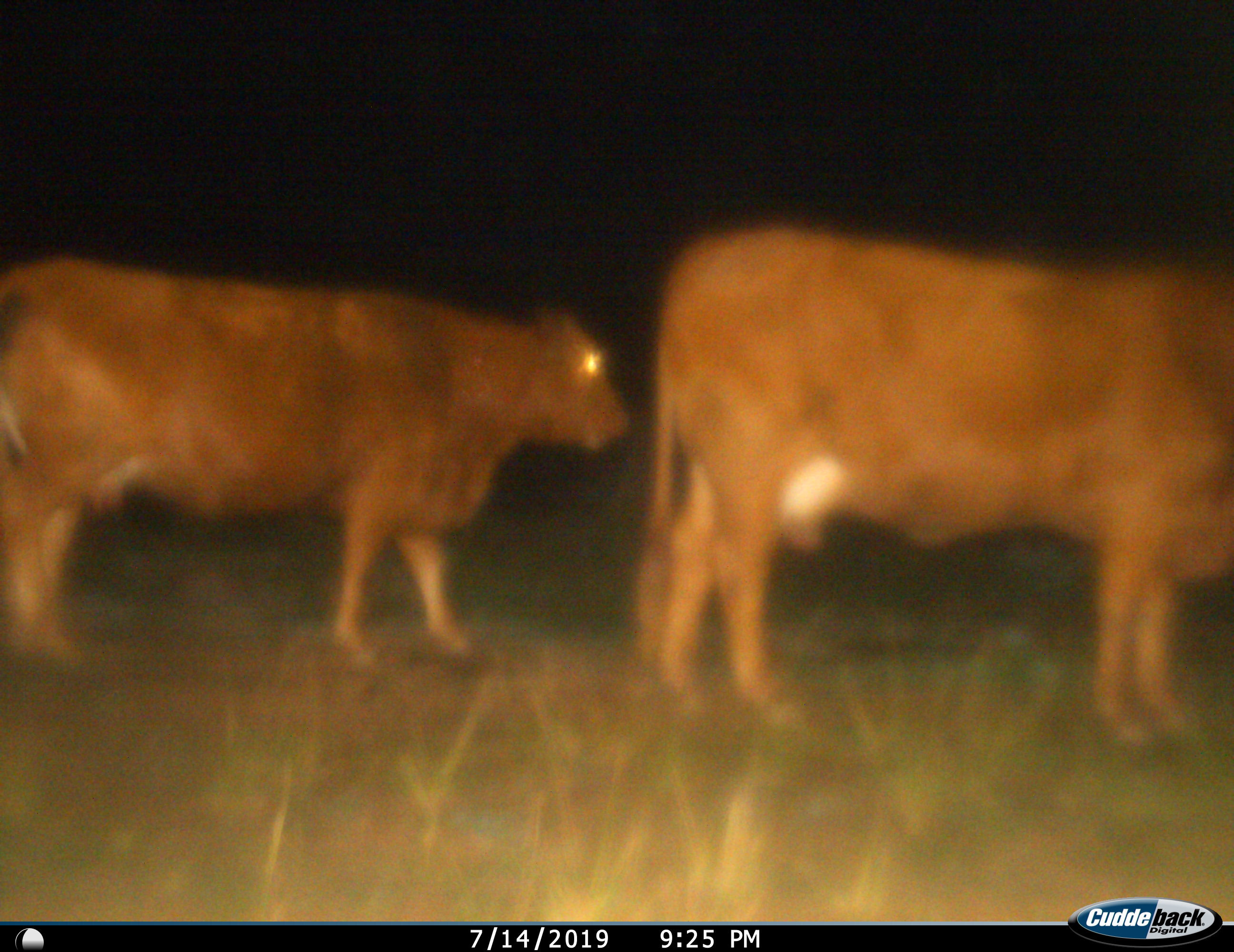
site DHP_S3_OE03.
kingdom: Animalia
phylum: Chordata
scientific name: Vertebrata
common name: domestic animal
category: domesticanimal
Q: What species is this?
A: Domesticanimal (domestic animal) (Vertebrata).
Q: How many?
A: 2.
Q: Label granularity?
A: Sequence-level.